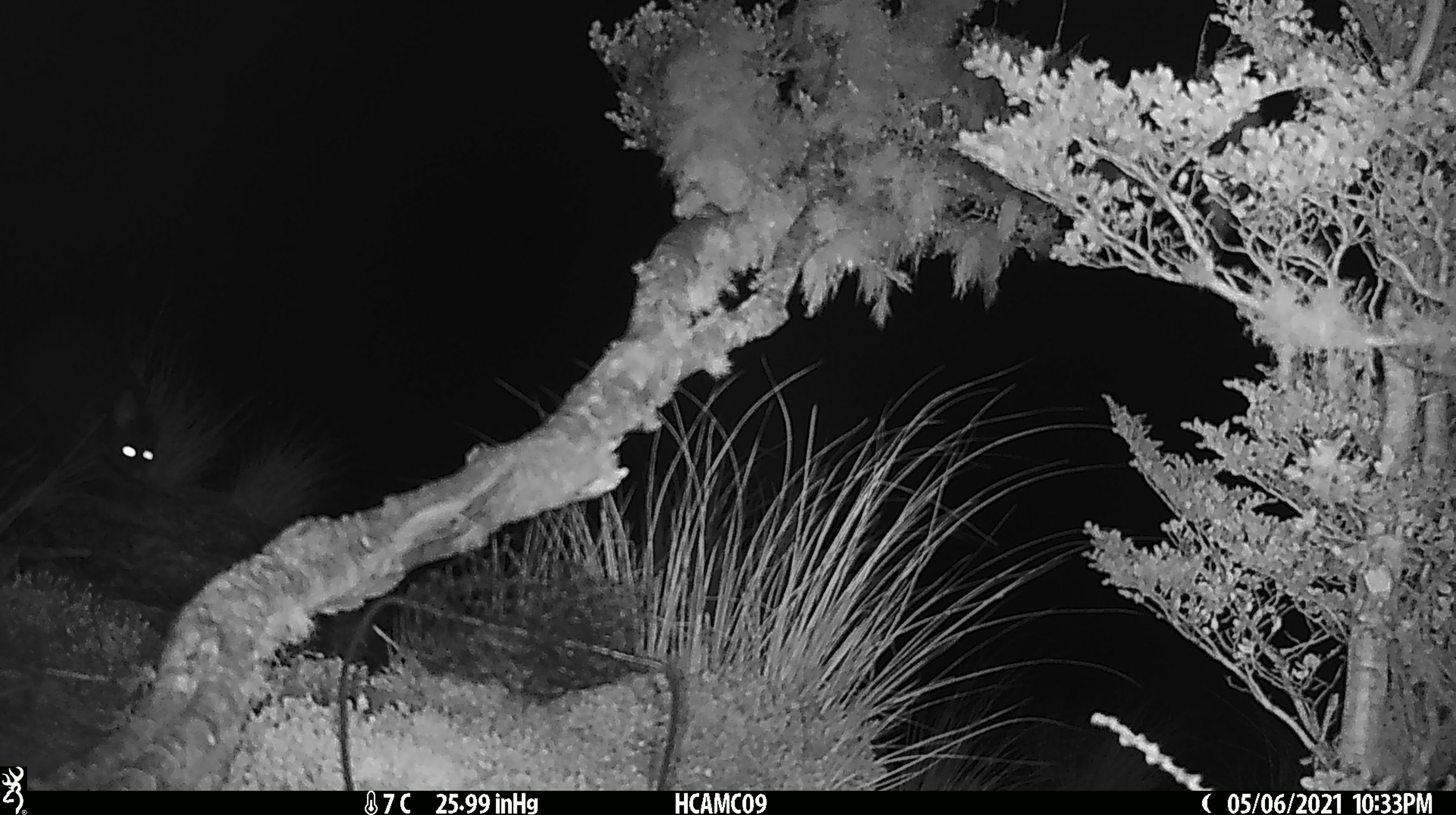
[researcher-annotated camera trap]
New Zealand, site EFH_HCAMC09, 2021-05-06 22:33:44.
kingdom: Animalia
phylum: Chordata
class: Mammalia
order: Diprotodontia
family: Phalangeridae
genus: Trichosurus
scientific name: Trichosurus vulpecula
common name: common brushtail possum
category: possum